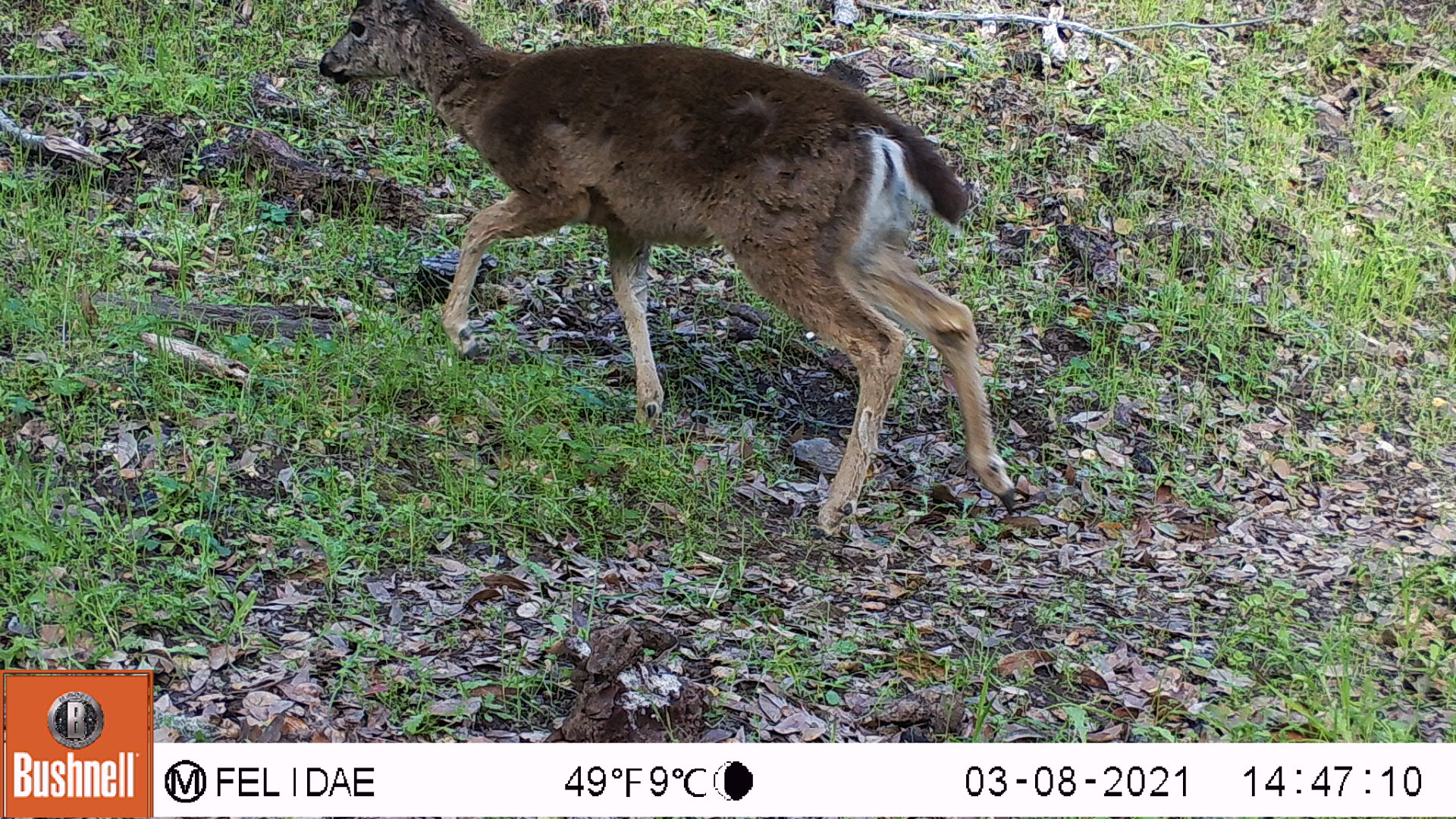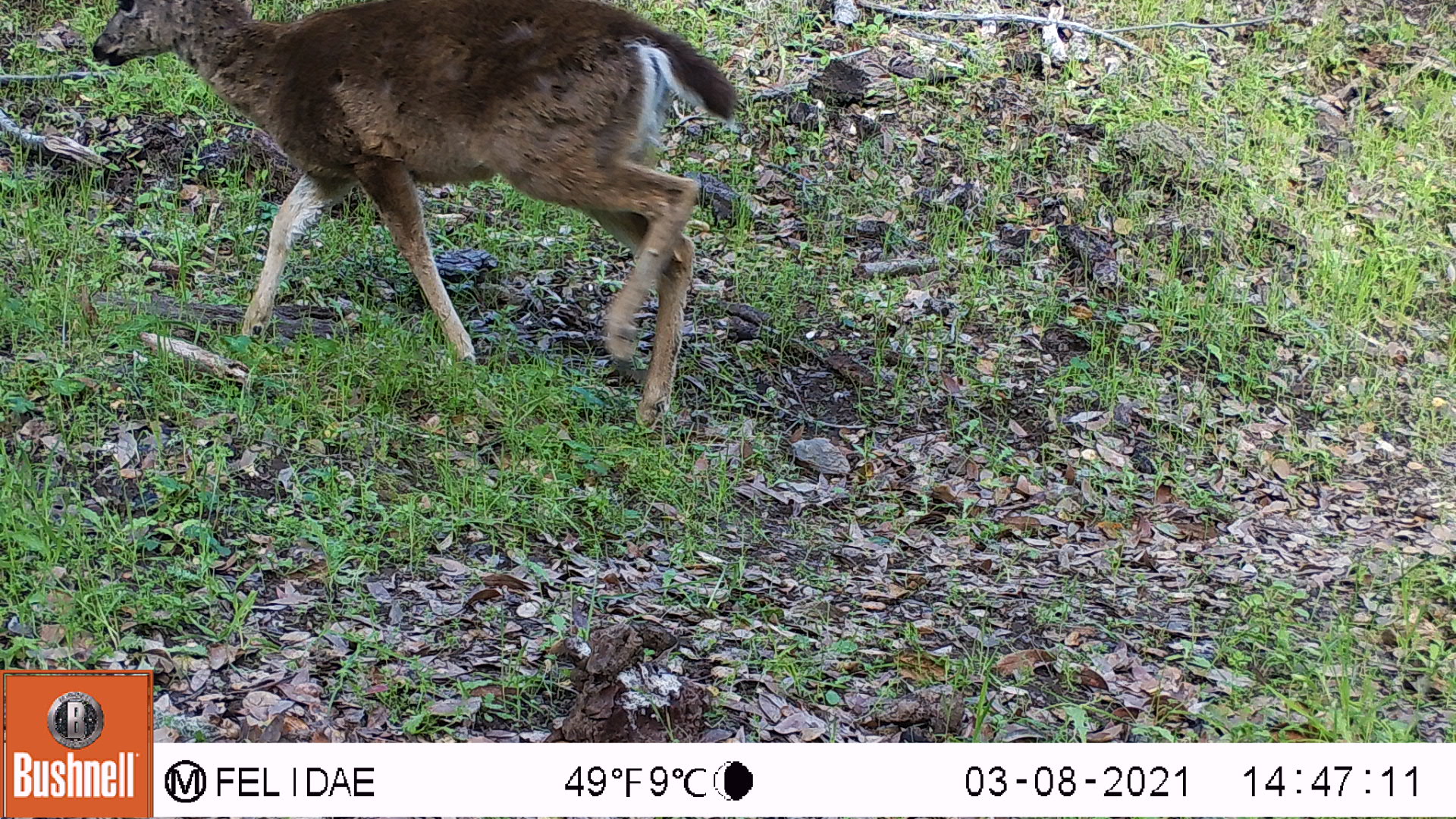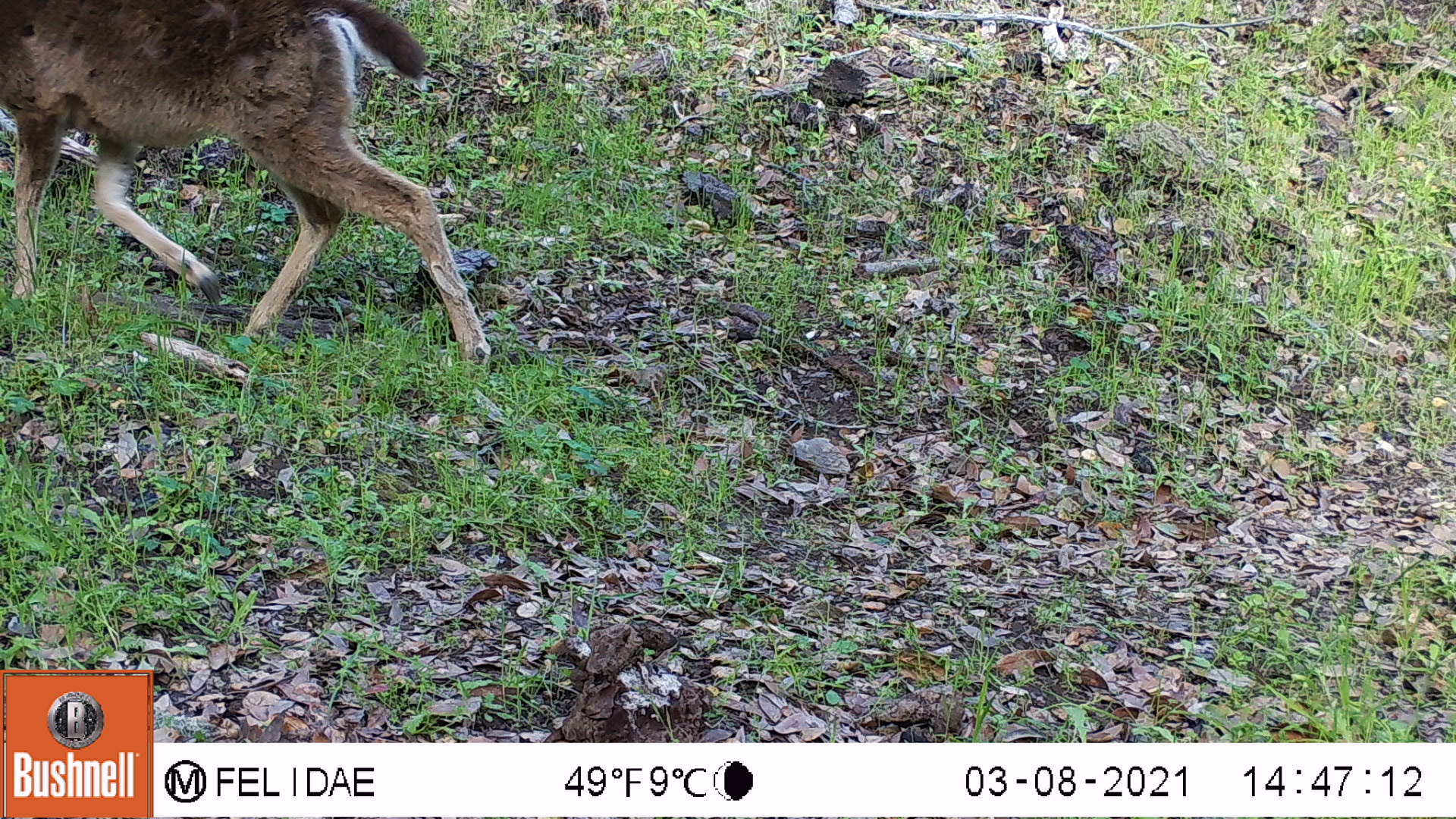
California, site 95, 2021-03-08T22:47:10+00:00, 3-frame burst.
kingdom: Animalia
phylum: Chordata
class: Mammalia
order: Artiodactyla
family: Cervidae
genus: Odocoileus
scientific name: Odocoileus hemionus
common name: mule deer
Mule deer (Odocoileus hemionus).